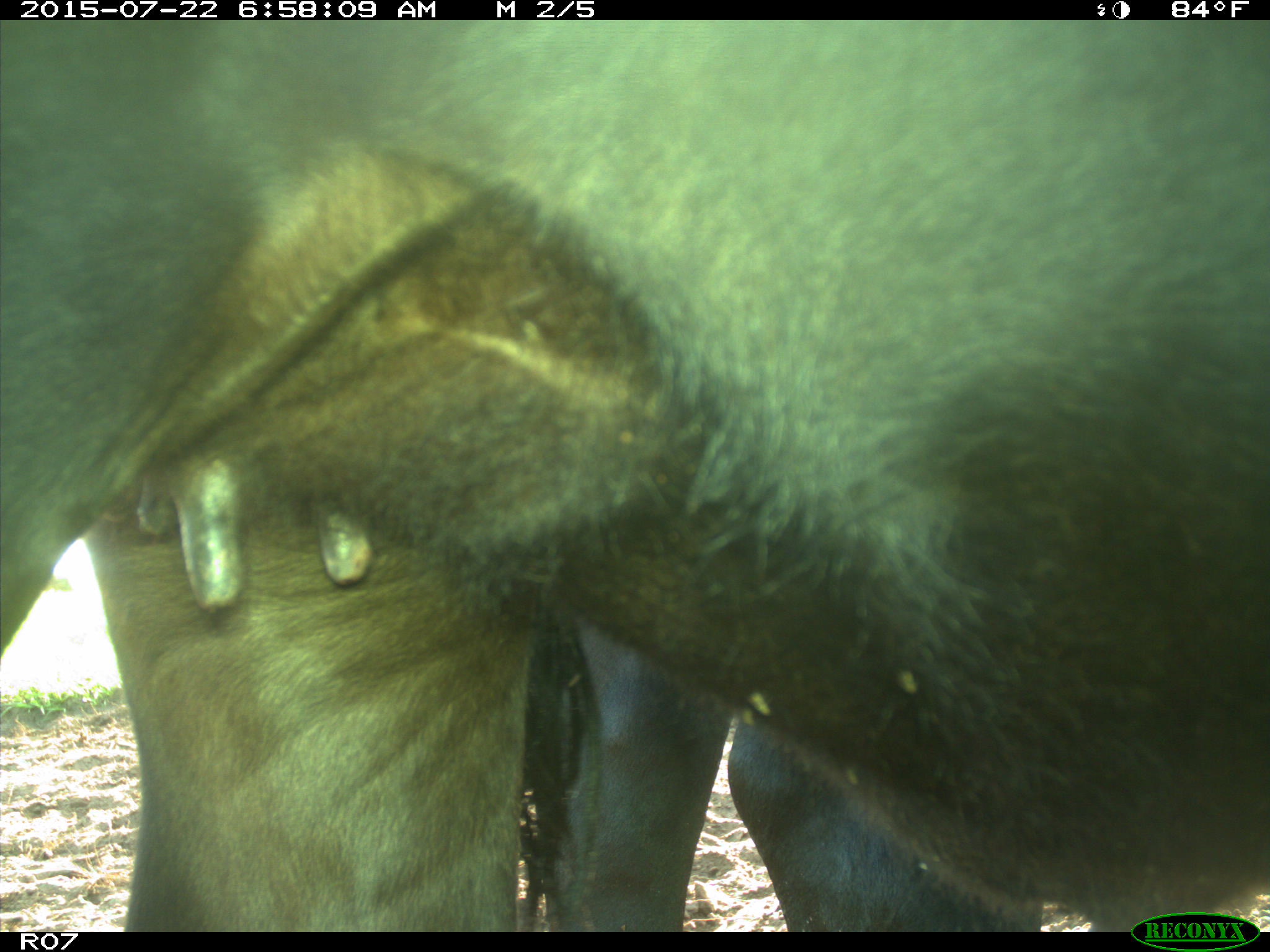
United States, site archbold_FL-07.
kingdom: Animalia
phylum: Chordata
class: Mammalia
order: Artiodactyla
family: Suidae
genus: Sus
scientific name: Sus scrofa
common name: wild boar